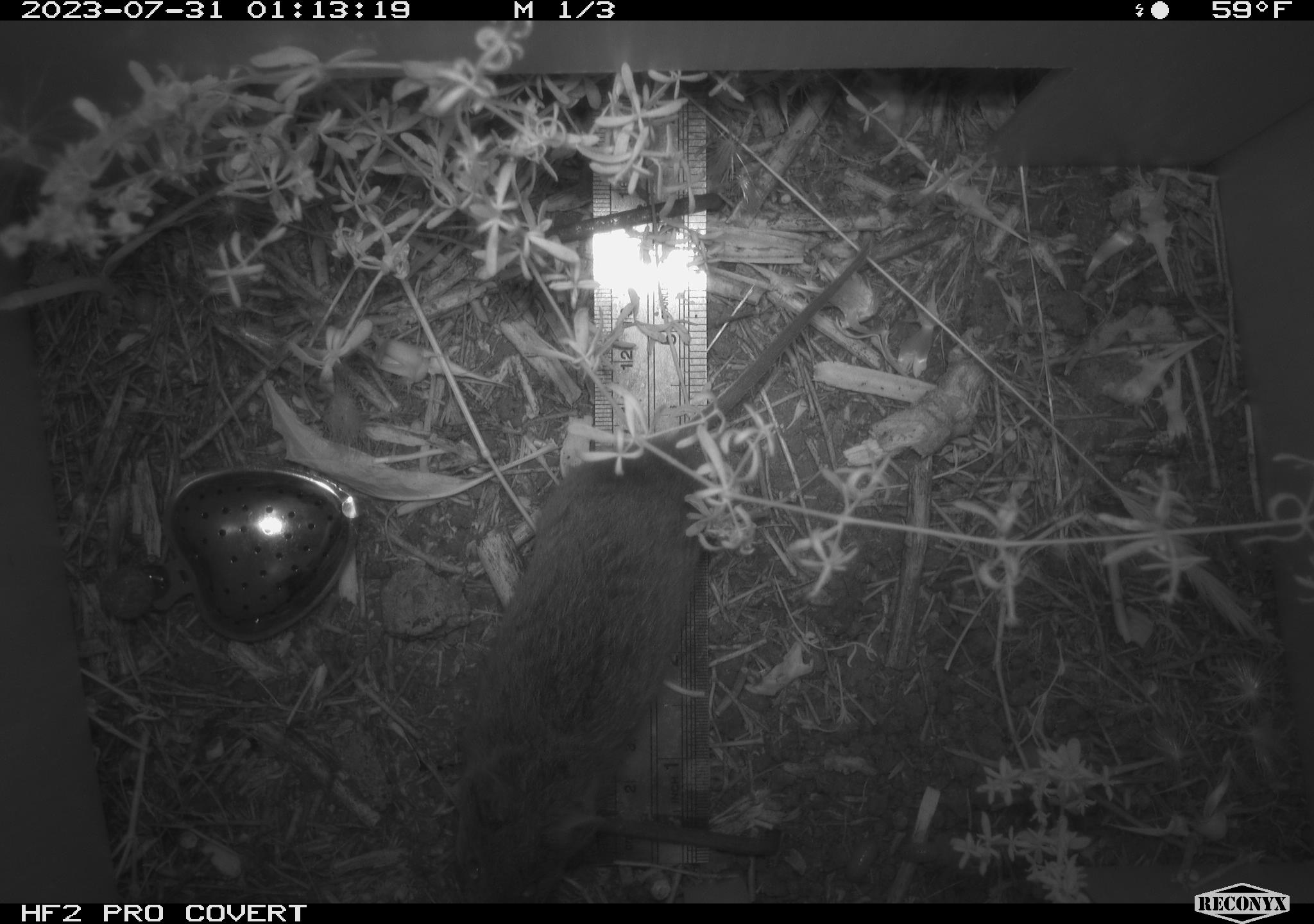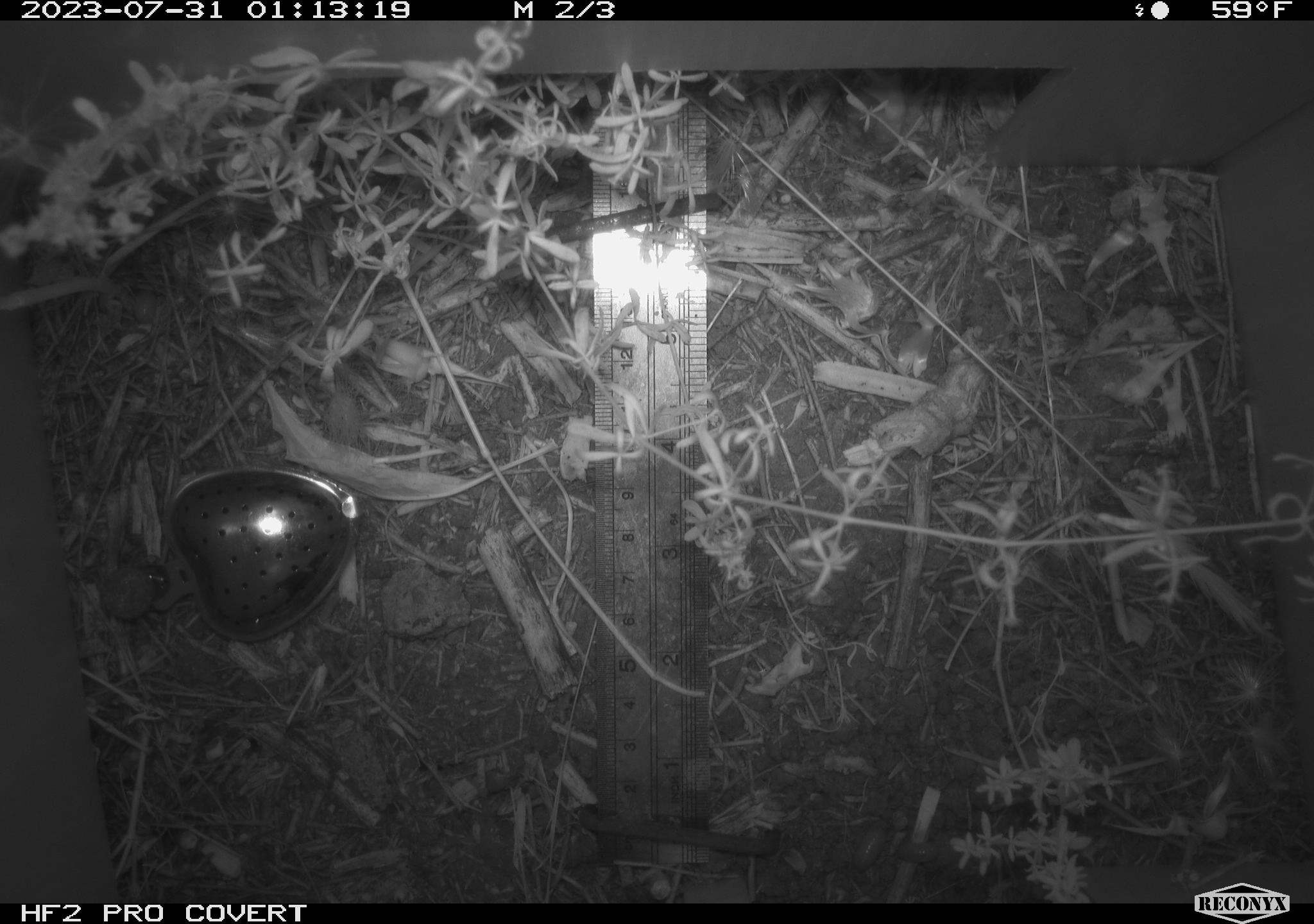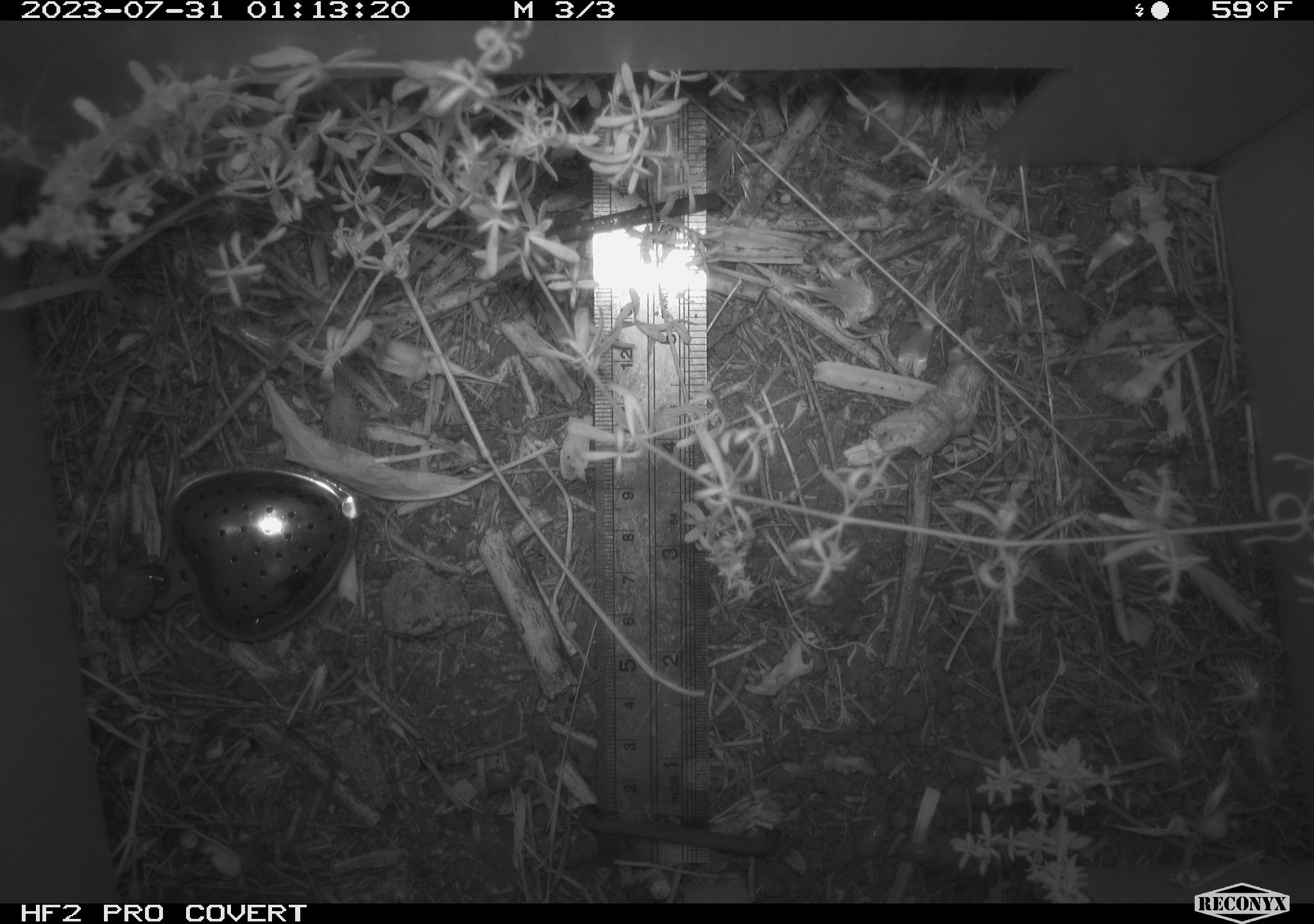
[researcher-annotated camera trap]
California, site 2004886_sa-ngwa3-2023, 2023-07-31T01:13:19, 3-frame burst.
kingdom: Animalia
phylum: Chordata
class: Mammalia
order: Rodentia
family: Cricetidae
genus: Microtus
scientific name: Microtus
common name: meadow vole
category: microtus species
Microtus species (meadow vole) (Microtus).